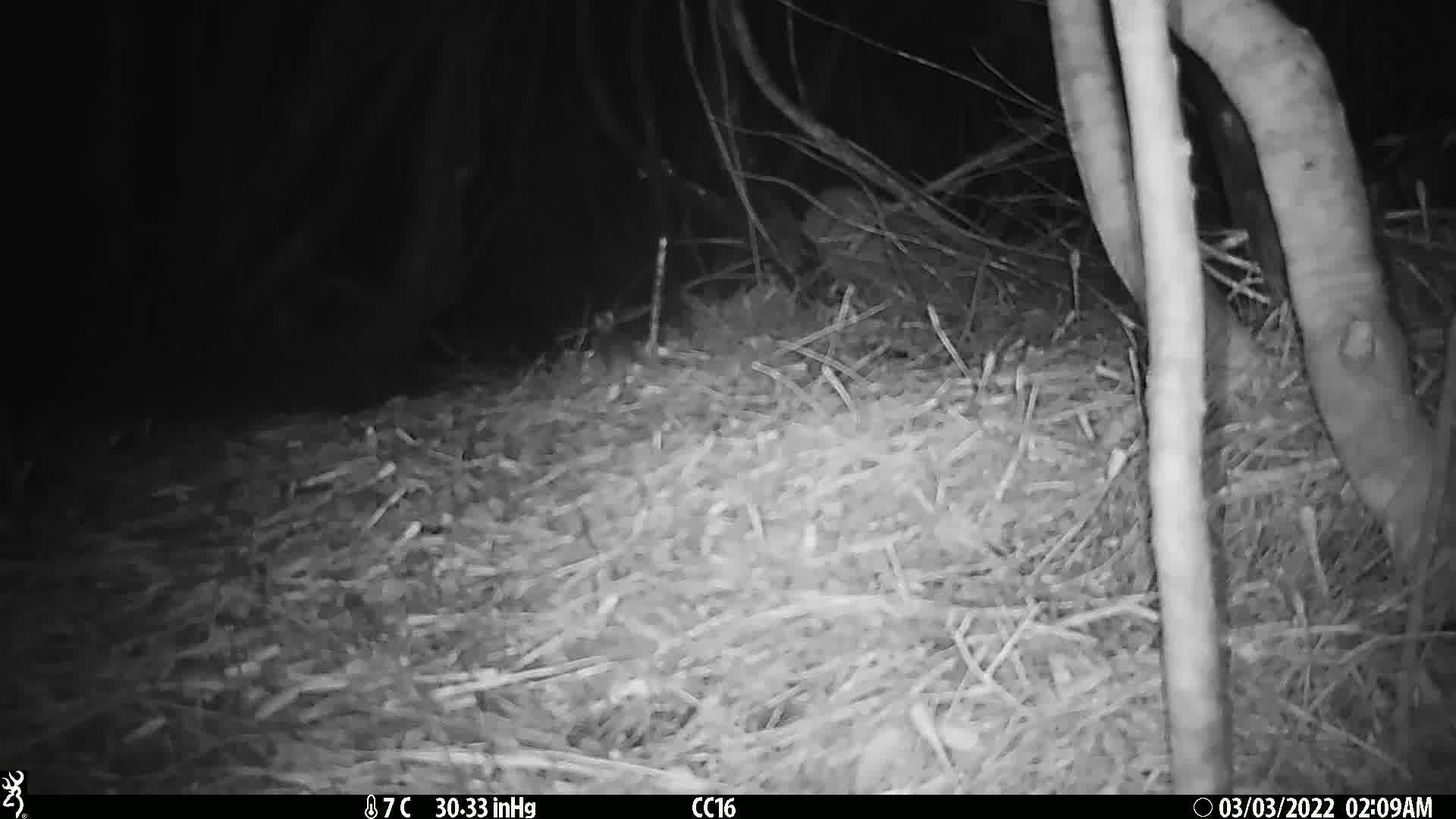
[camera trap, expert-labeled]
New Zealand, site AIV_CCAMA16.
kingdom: Animalia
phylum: Chordata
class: Mammalia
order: Rodentia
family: Muridae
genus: Mus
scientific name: Mus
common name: mouse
Mouse (Mus).